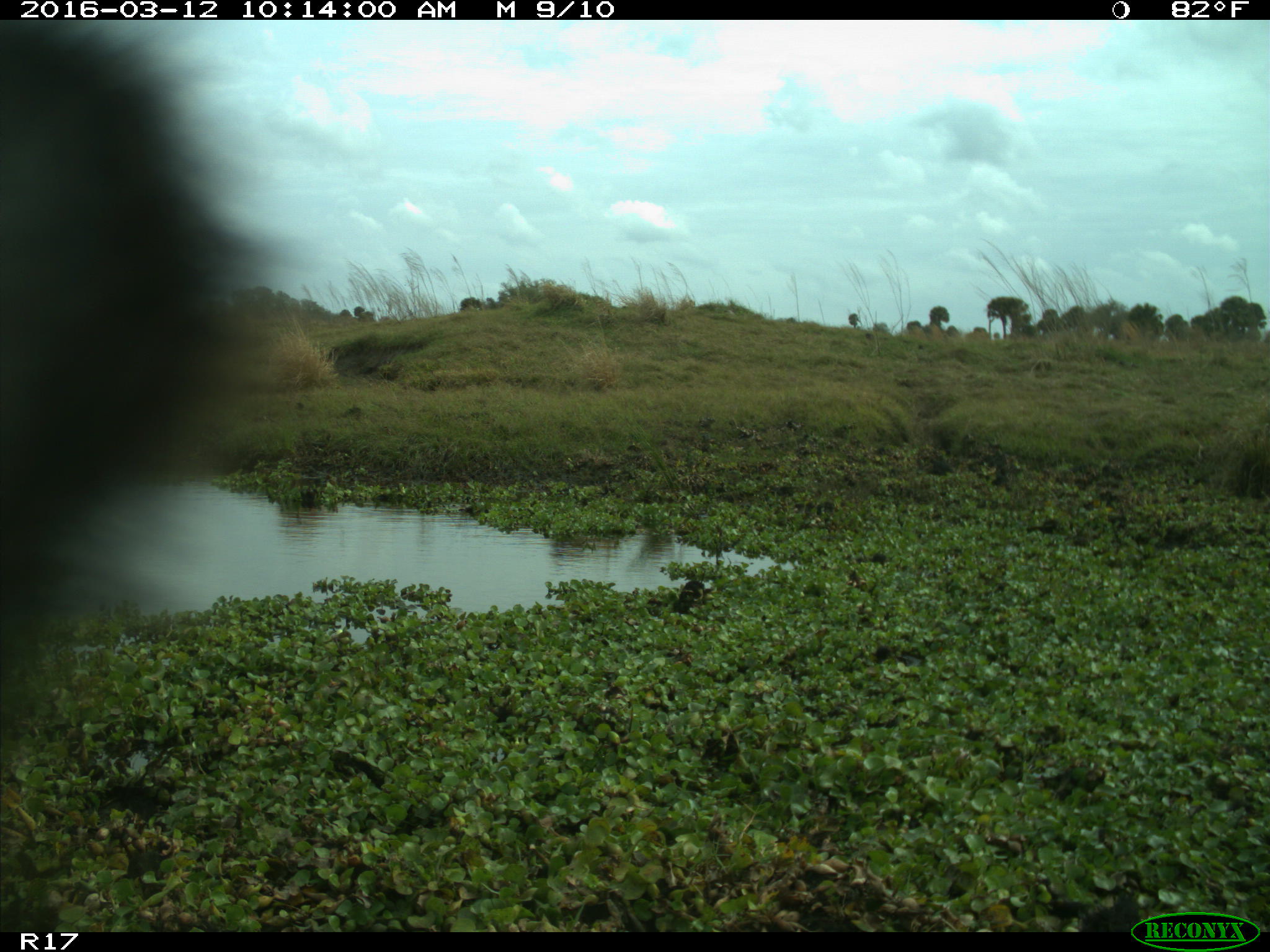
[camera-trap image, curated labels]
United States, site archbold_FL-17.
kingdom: Animalia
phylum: Chordata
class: Mammalia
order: Artiodactyla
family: Bovidae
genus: Bos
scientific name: Bos taurus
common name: domestic cow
Bos taurus (domestic cow).